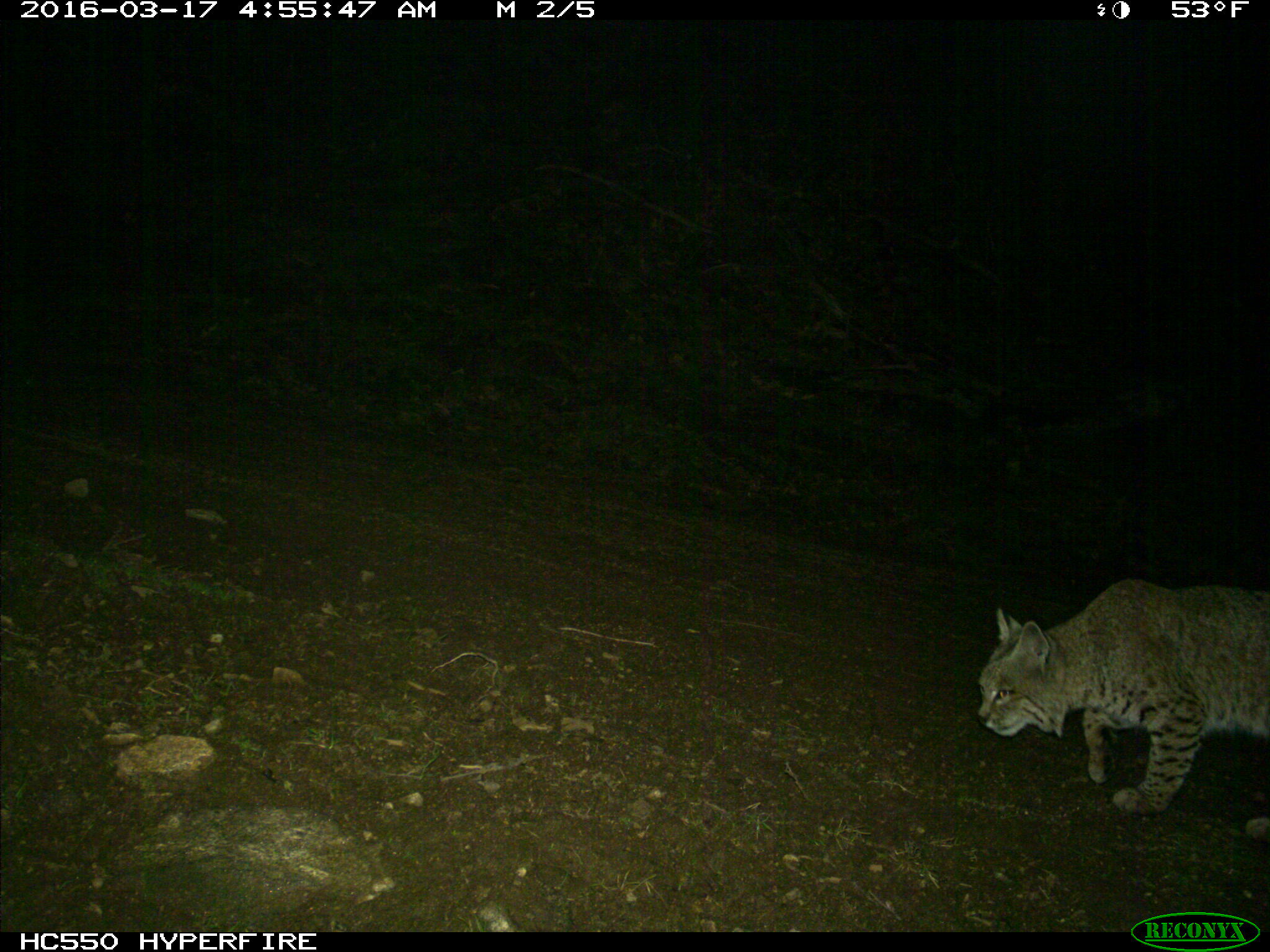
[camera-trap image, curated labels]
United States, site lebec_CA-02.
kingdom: Animalia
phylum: Chordata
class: Mammalia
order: Carnivora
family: Felidae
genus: Lynx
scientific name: Lynx rufus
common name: bobcat